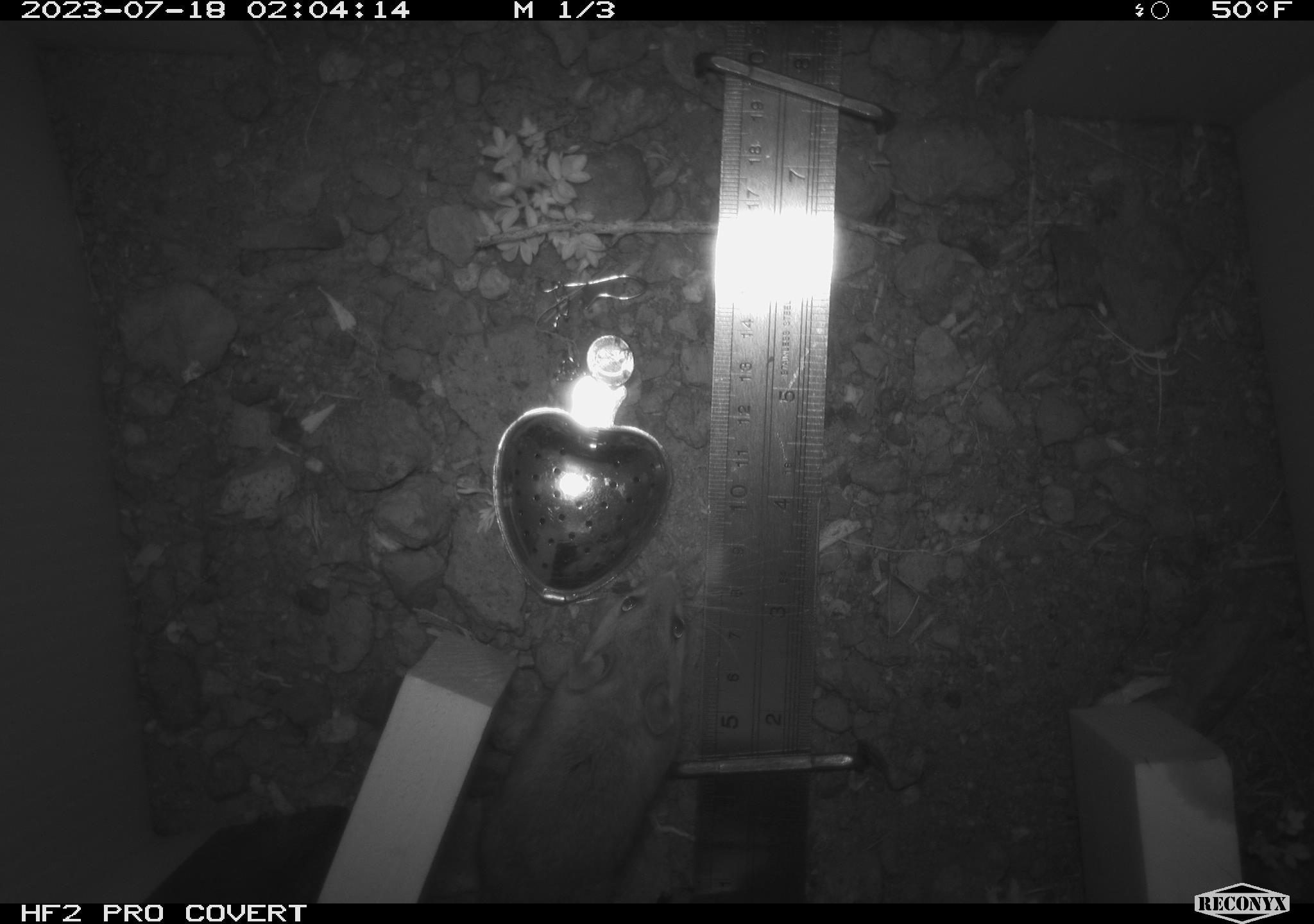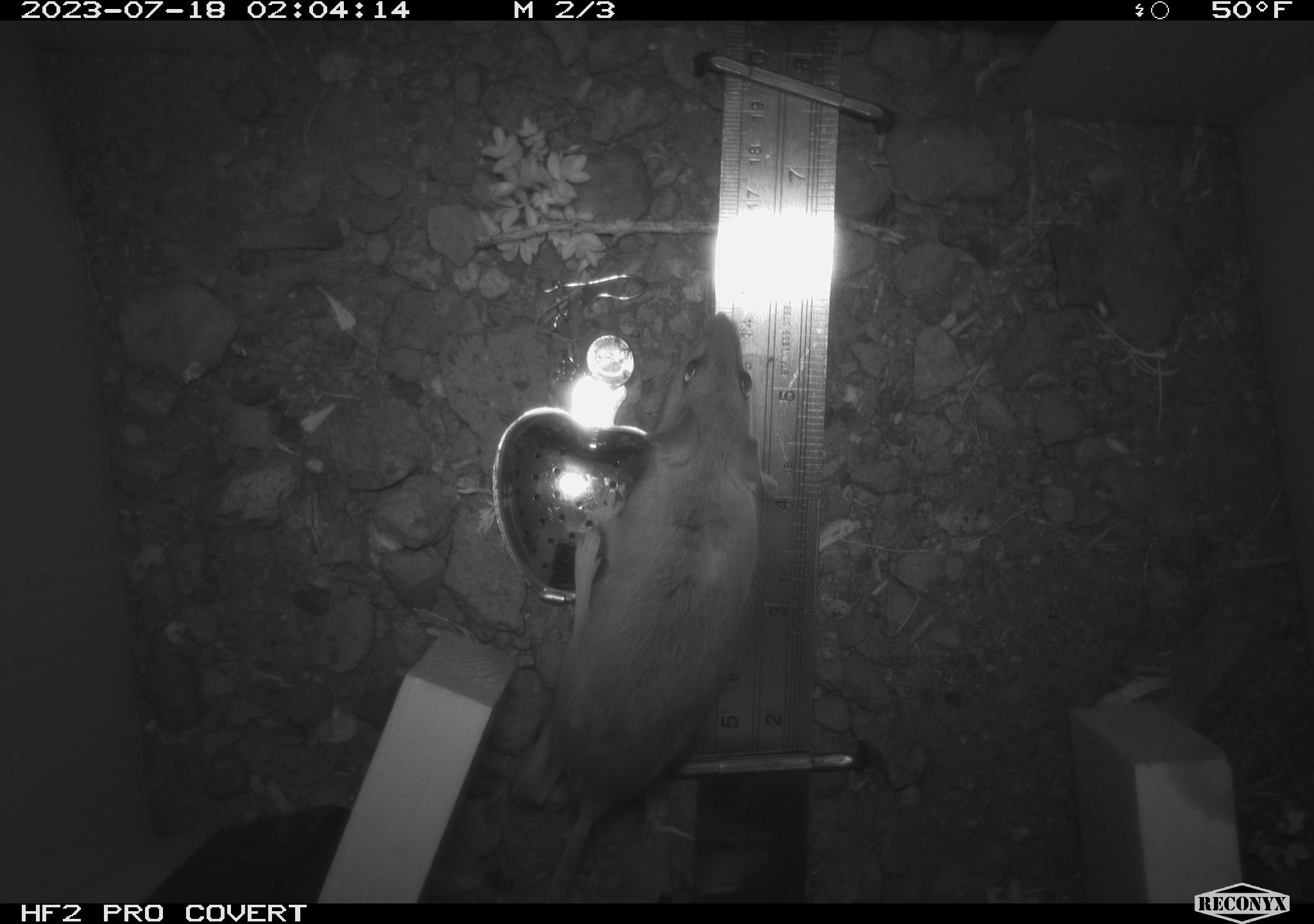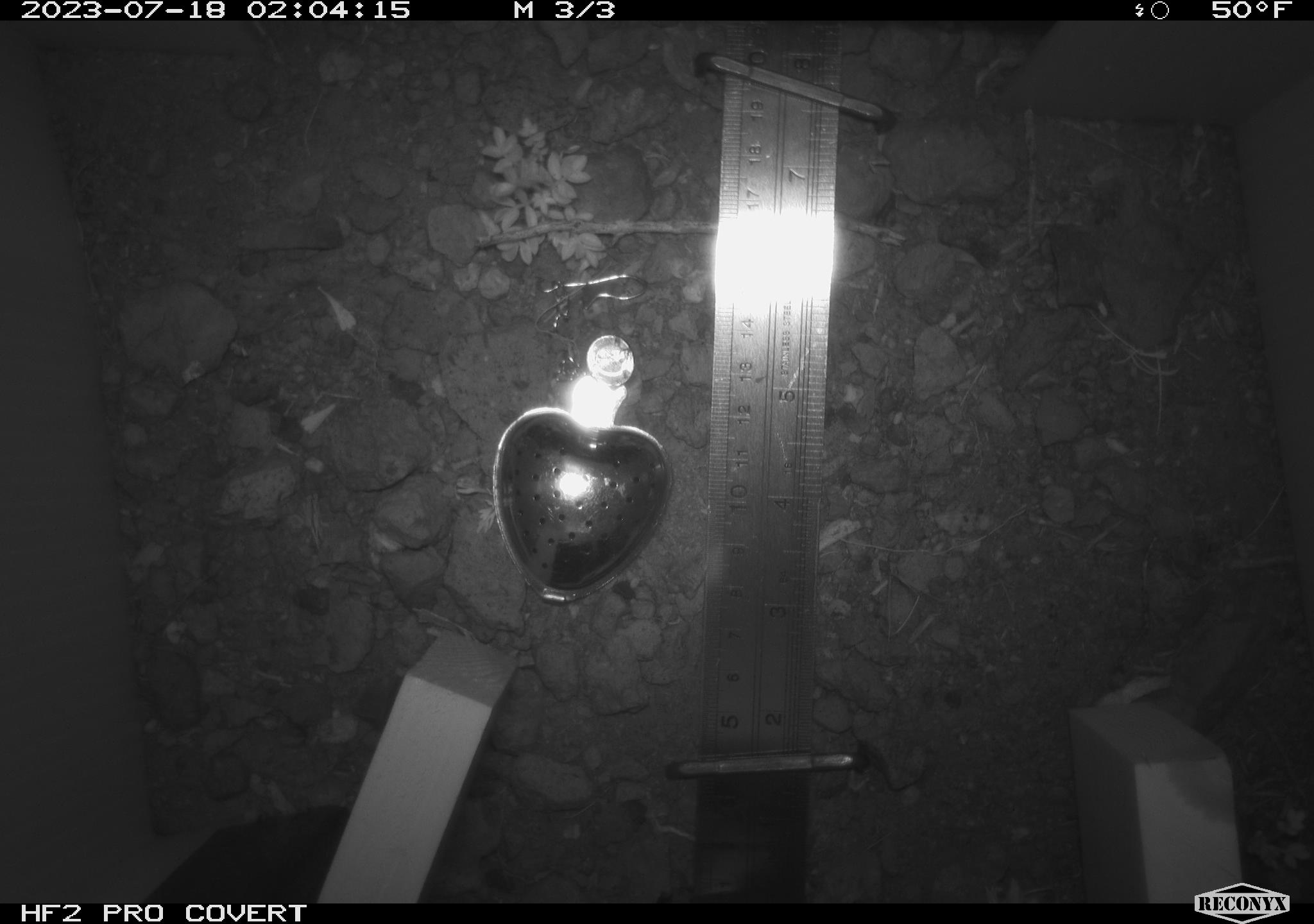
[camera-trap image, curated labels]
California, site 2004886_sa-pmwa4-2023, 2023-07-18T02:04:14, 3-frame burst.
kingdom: Animalia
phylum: Chordata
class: Mammalia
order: Rodentia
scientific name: Rodentia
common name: mouse species